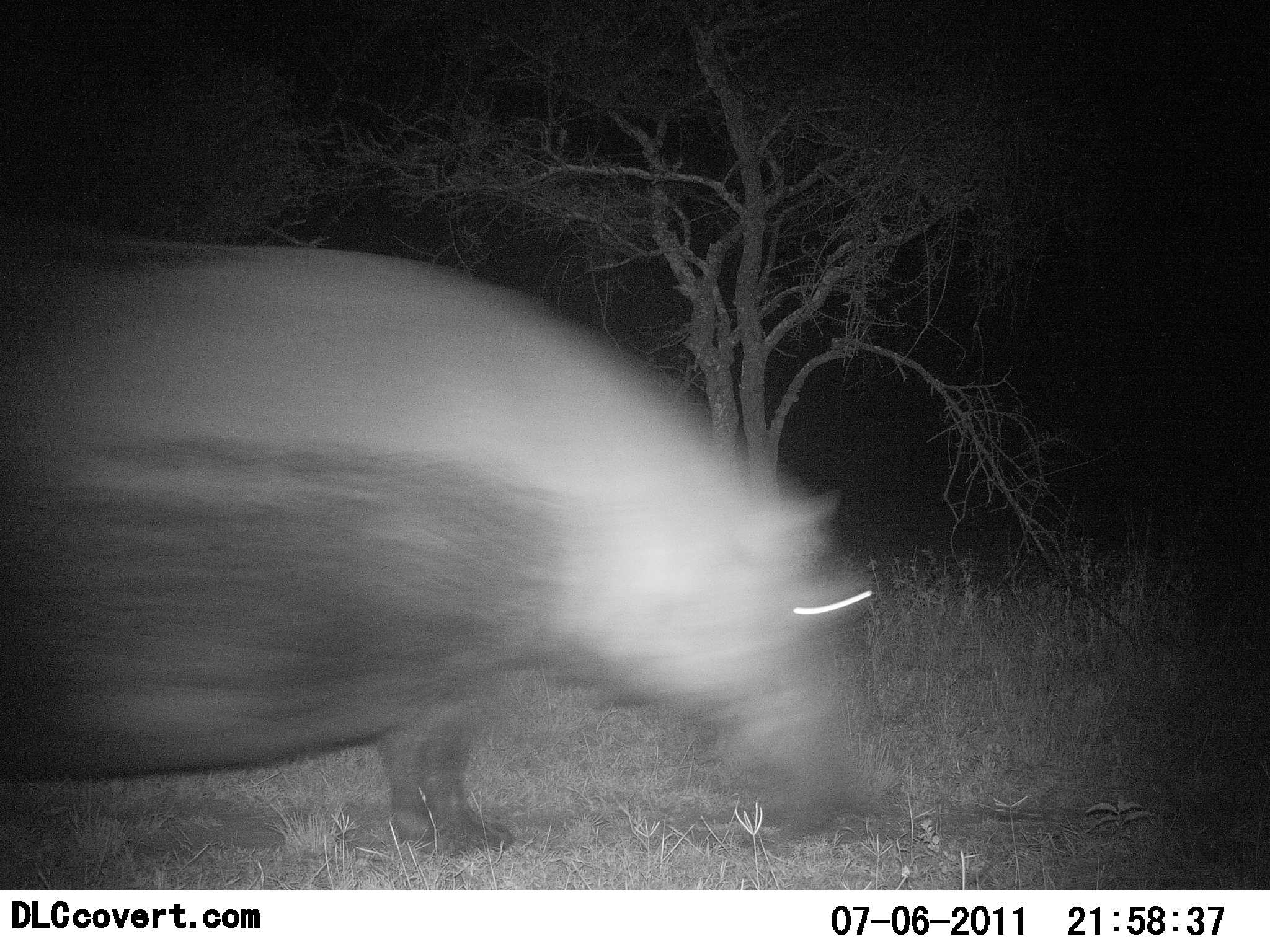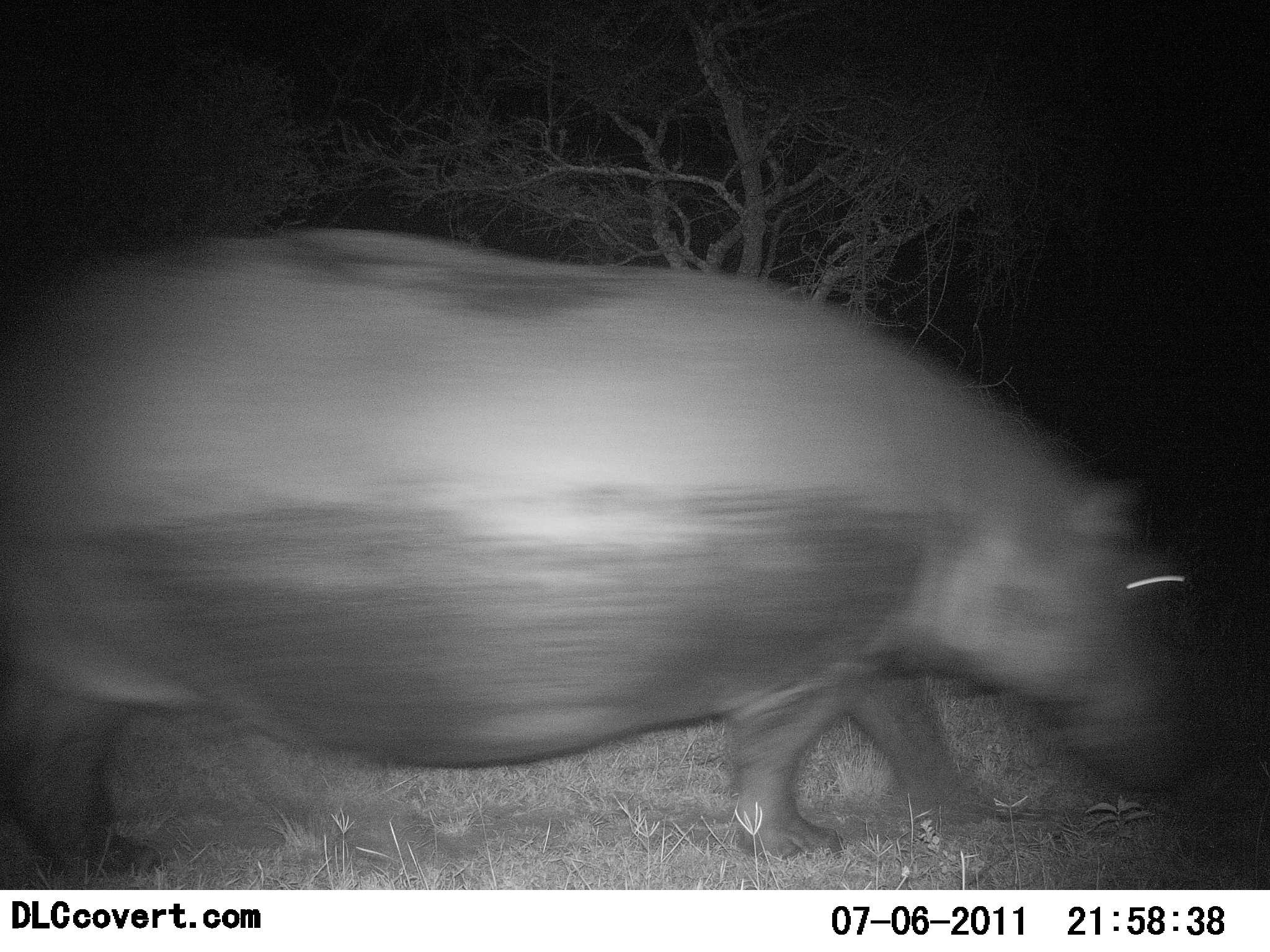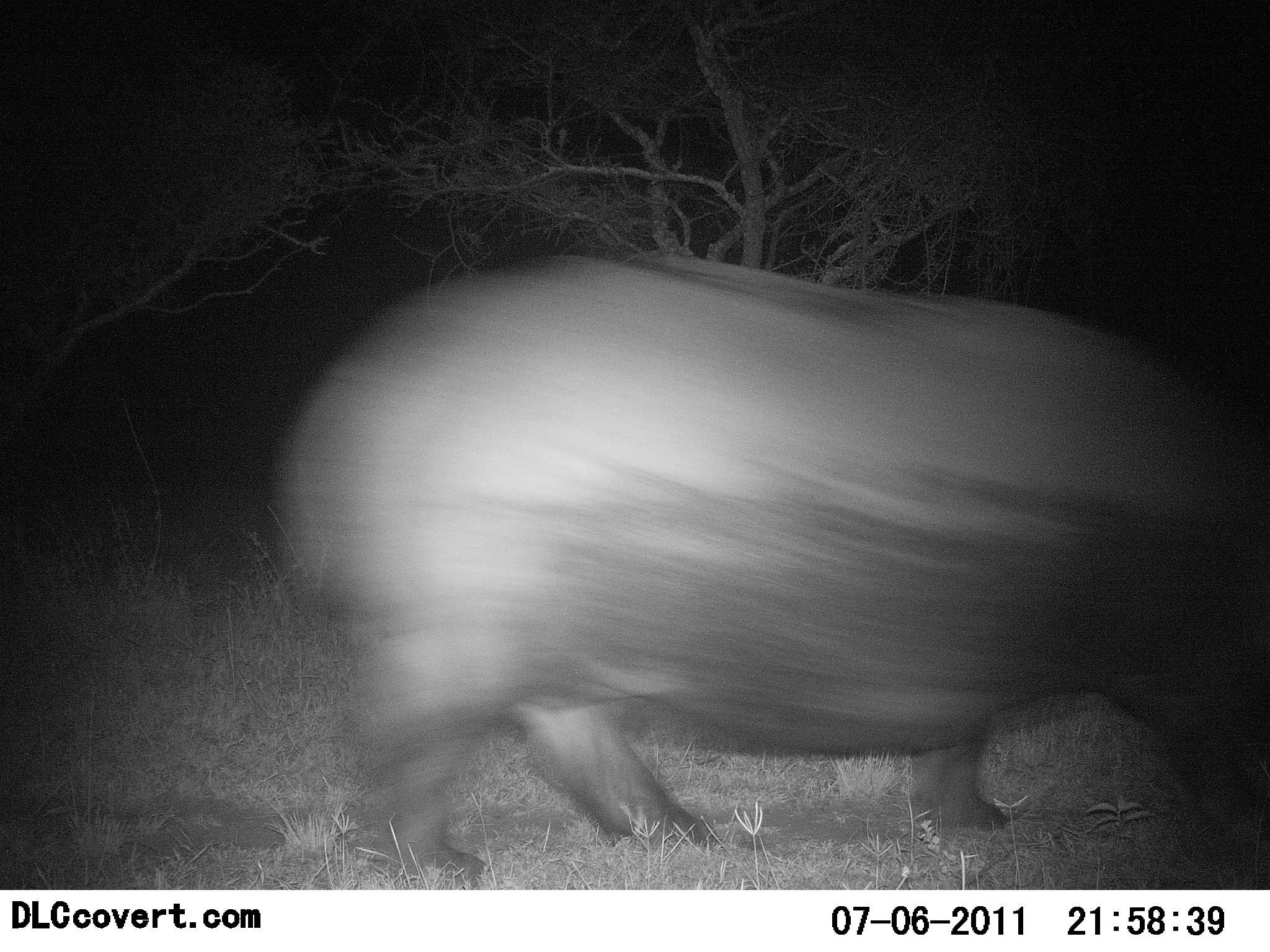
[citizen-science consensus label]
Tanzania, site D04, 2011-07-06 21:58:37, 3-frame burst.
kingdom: Animalia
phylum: Chordata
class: Mammalia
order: Artiodactyla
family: Hippopotamidae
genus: Hippopotamus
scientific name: Hippopotamus amphibius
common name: hippopotamus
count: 1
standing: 0%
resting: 0%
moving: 100%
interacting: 0%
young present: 0%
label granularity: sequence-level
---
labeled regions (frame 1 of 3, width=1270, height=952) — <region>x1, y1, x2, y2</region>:
animal: <region>0, 235, 891, 865</region>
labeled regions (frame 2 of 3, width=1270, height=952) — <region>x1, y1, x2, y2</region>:
animal: <region>0, 223, 1227, 891</region>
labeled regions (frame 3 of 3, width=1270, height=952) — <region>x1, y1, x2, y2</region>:
animal: <region>268, 249, 1270, 890</region>